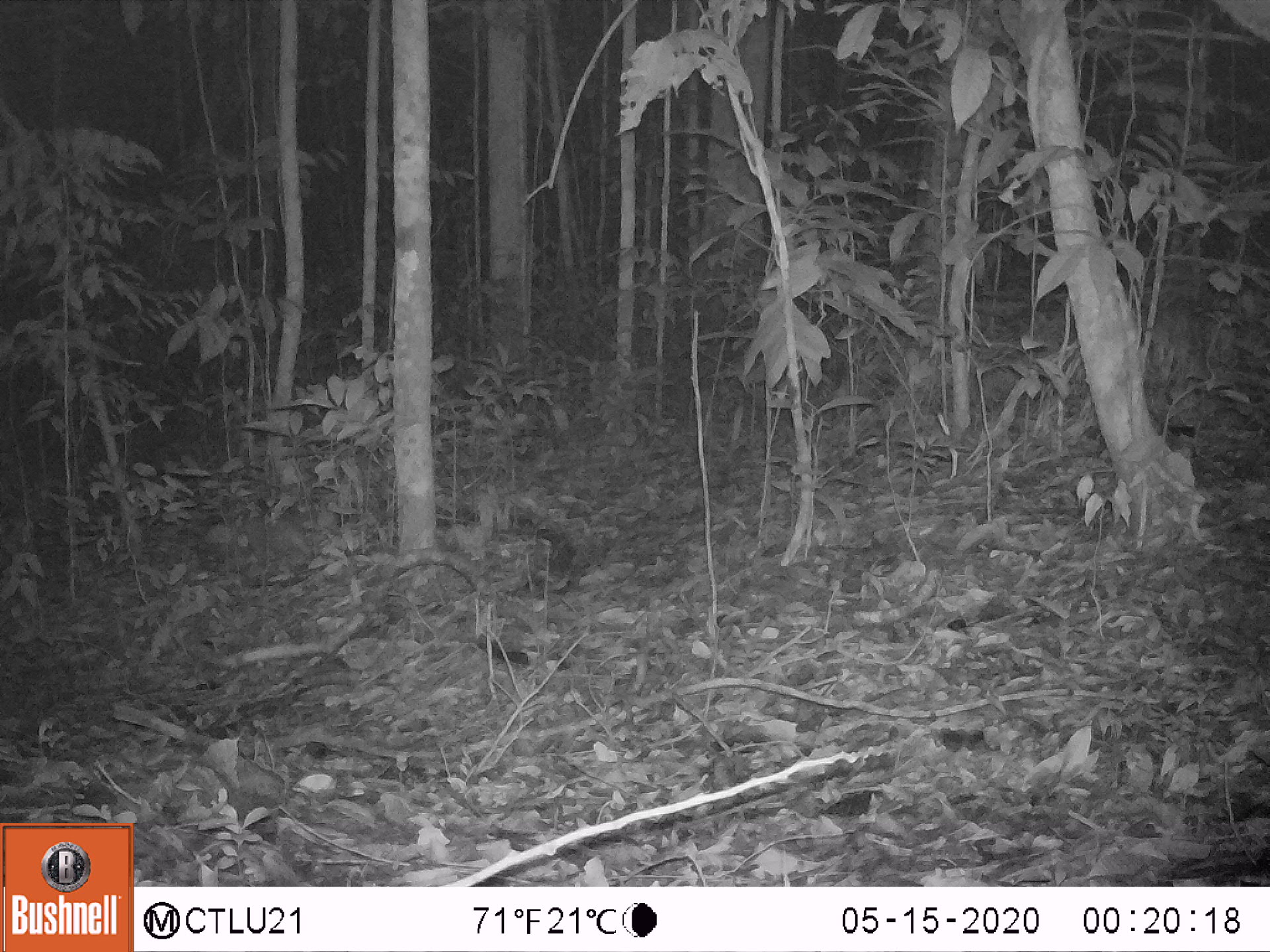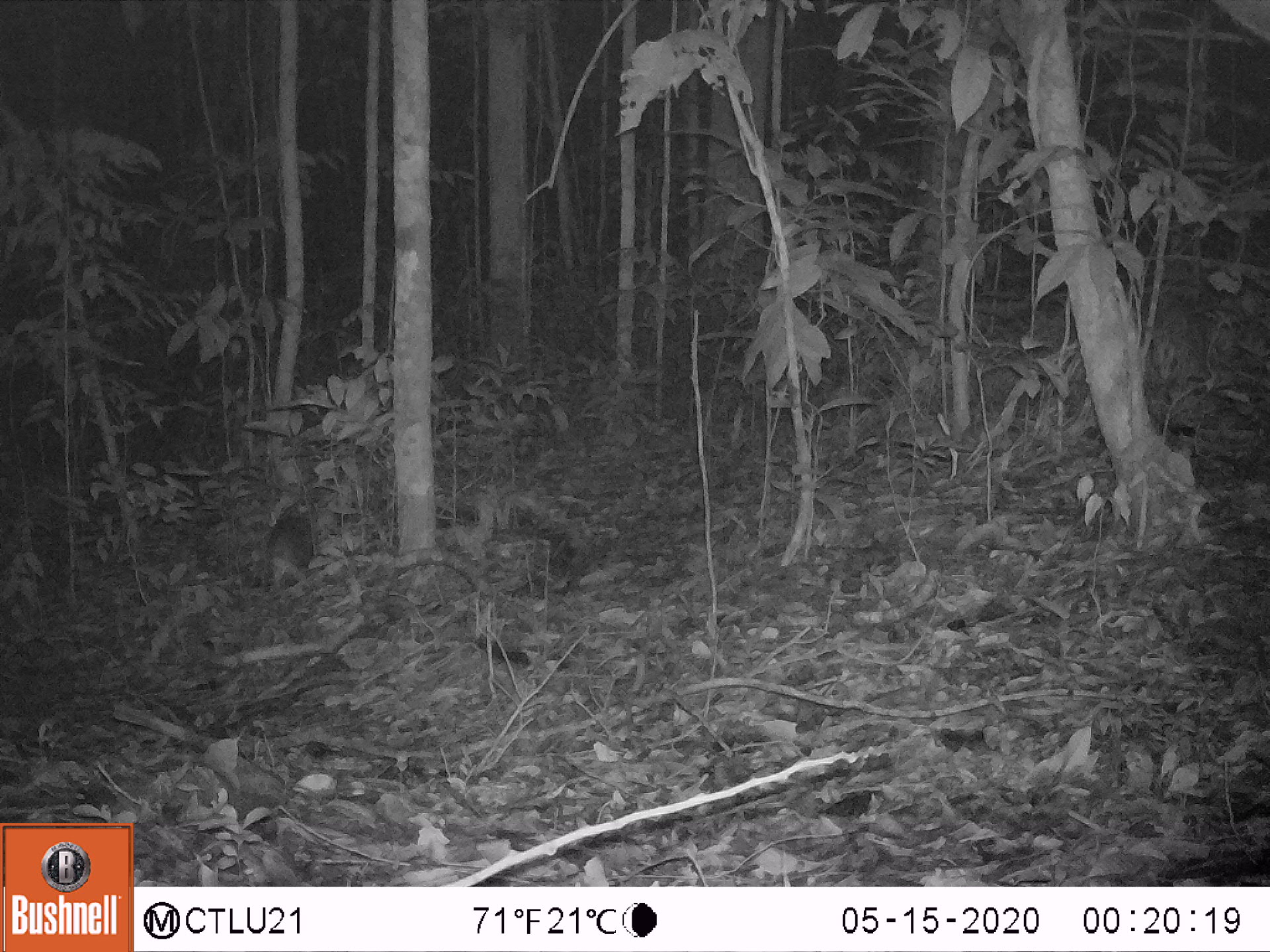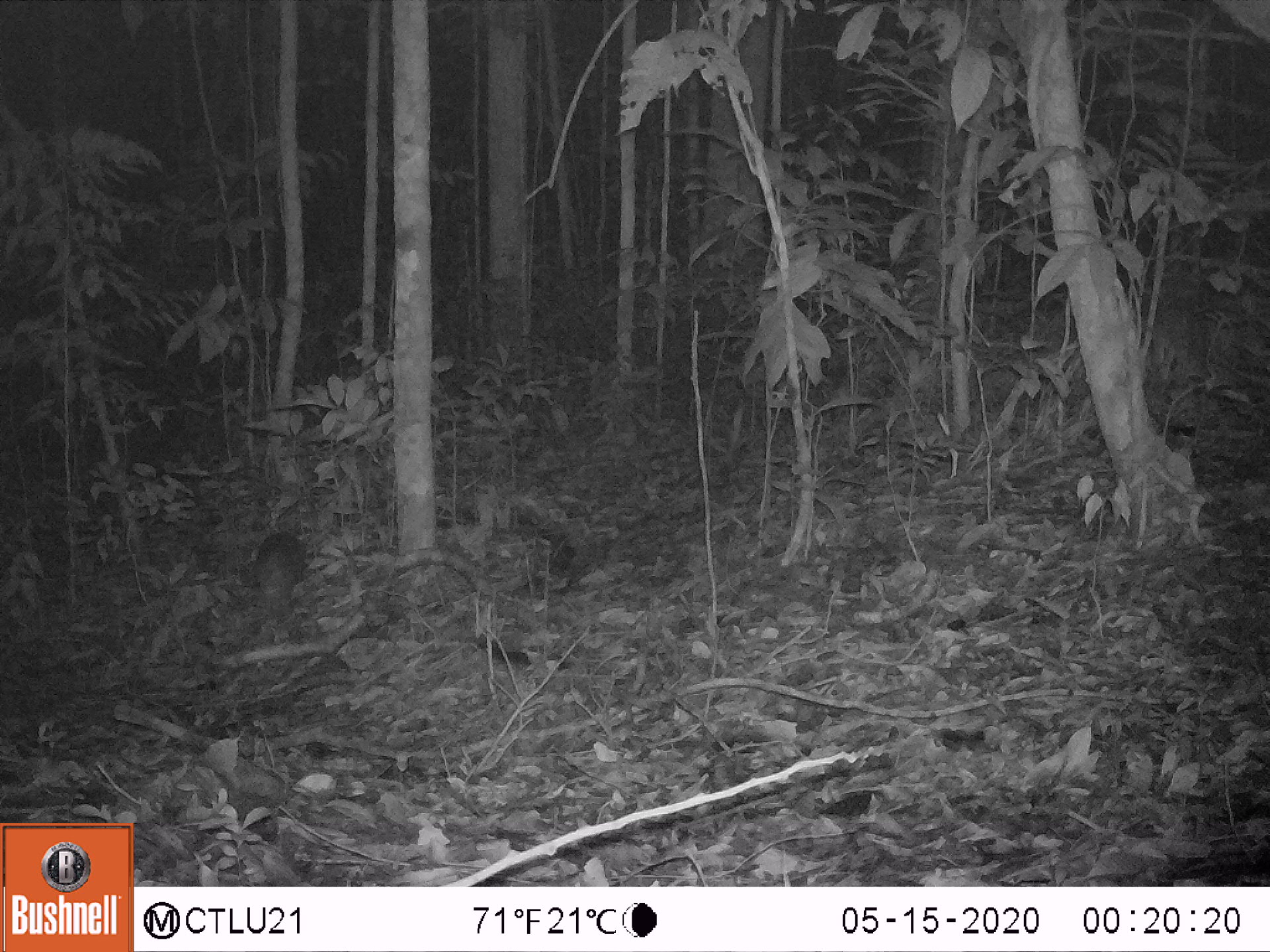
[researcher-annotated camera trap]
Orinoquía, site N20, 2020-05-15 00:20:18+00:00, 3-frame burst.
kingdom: Animalia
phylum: Chordata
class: Mammalia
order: Cingulata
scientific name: Cingulata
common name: armadillo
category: unknown armadillo